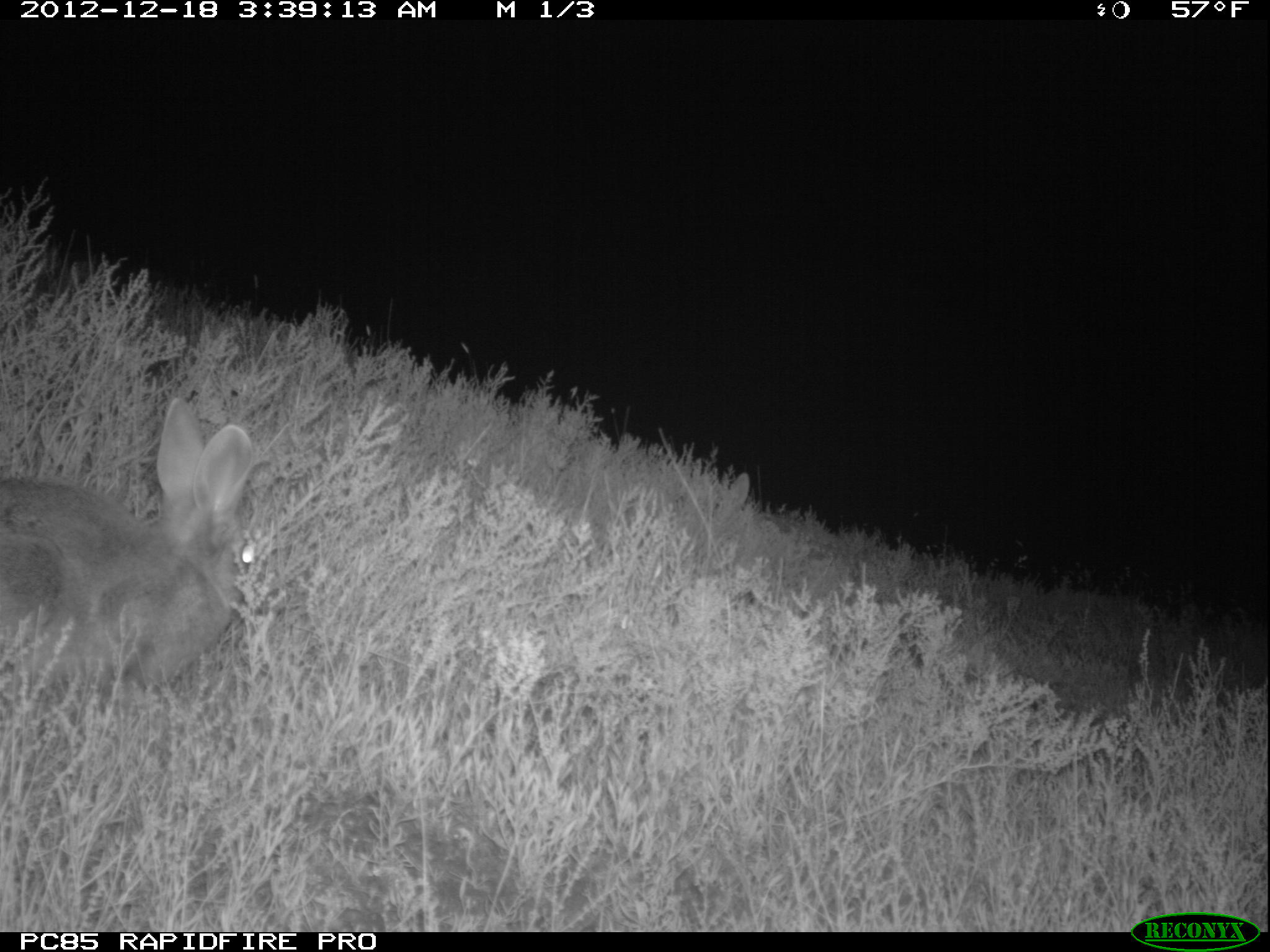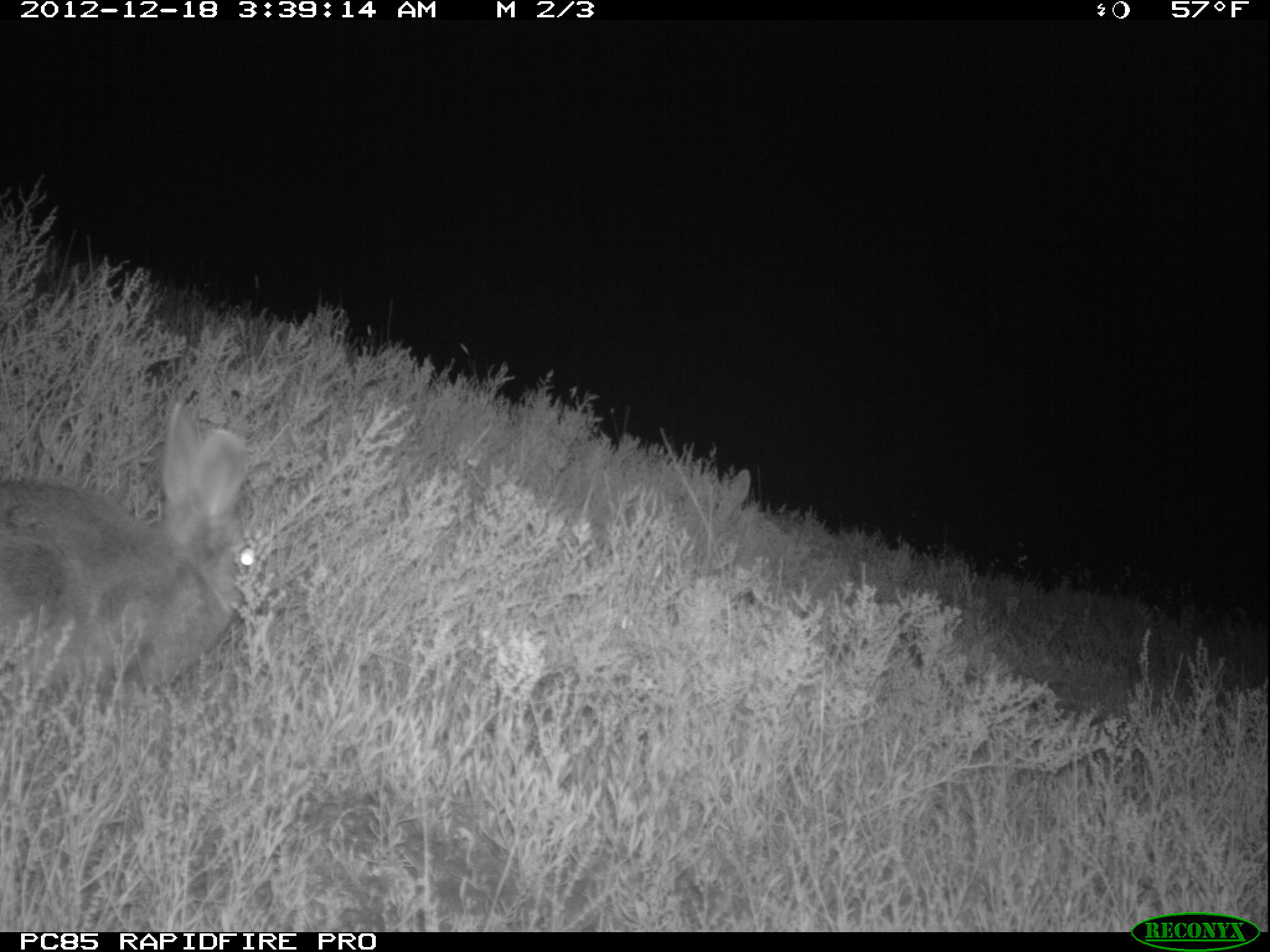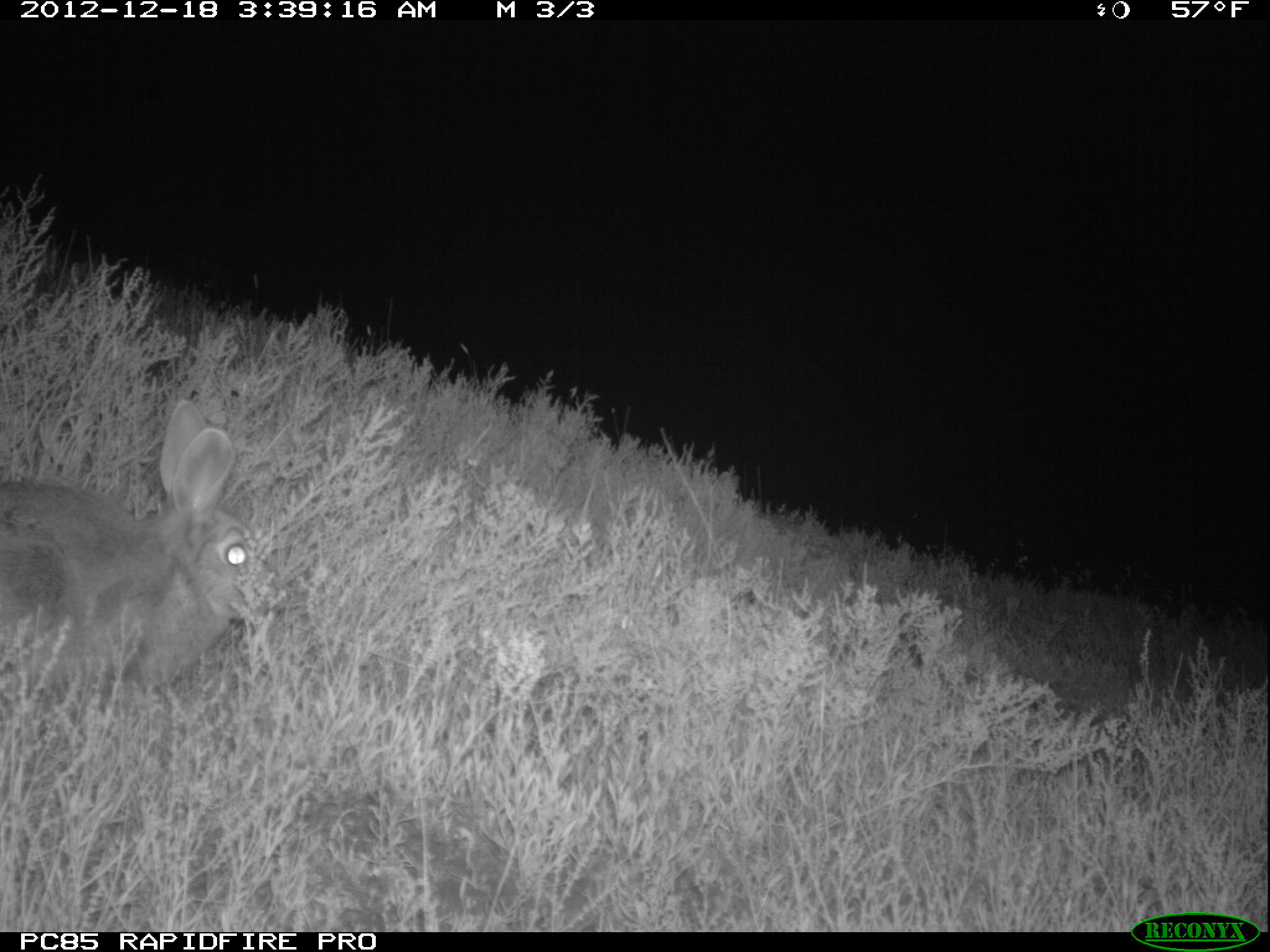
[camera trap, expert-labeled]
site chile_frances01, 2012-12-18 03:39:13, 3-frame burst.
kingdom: Animalia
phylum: Chordata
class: Mammalia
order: Lagomorpha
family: Leporidae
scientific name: Leporidae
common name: rabbits and hares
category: rabbit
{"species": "rabbit (rabbits and hares) (Leporidae)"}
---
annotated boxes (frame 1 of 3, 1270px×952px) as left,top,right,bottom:
rabbit: 0,398,260,707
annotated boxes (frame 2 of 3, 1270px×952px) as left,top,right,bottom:
rabbit: 0,401,255,711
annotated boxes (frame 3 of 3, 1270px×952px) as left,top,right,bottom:
rabbit: 0,400,262,713